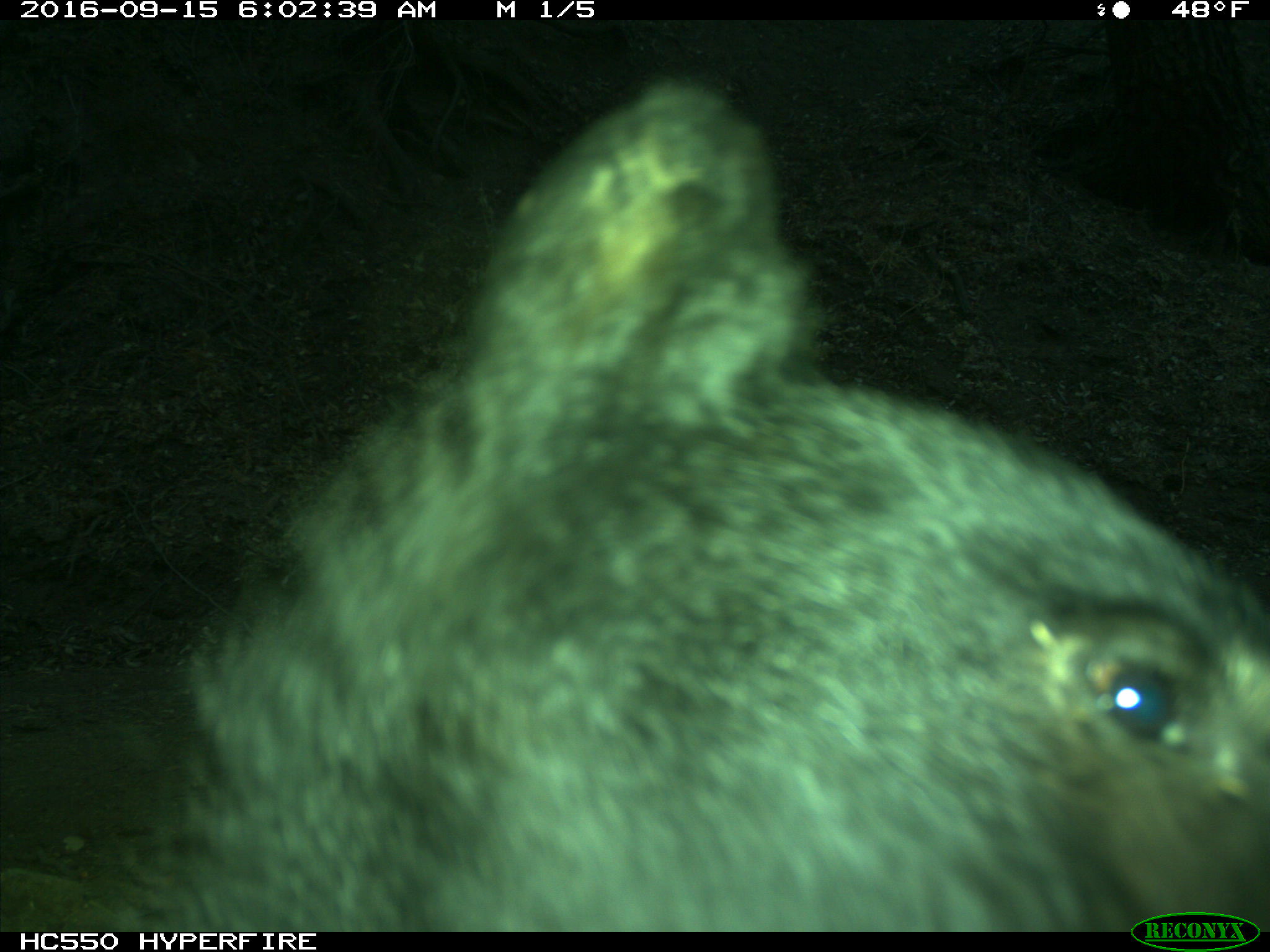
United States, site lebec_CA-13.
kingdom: Animalia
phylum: Chordata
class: Mammalia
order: Carnivora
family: Ursidae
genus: Ursus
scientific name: Ursus americanus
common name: american black bear